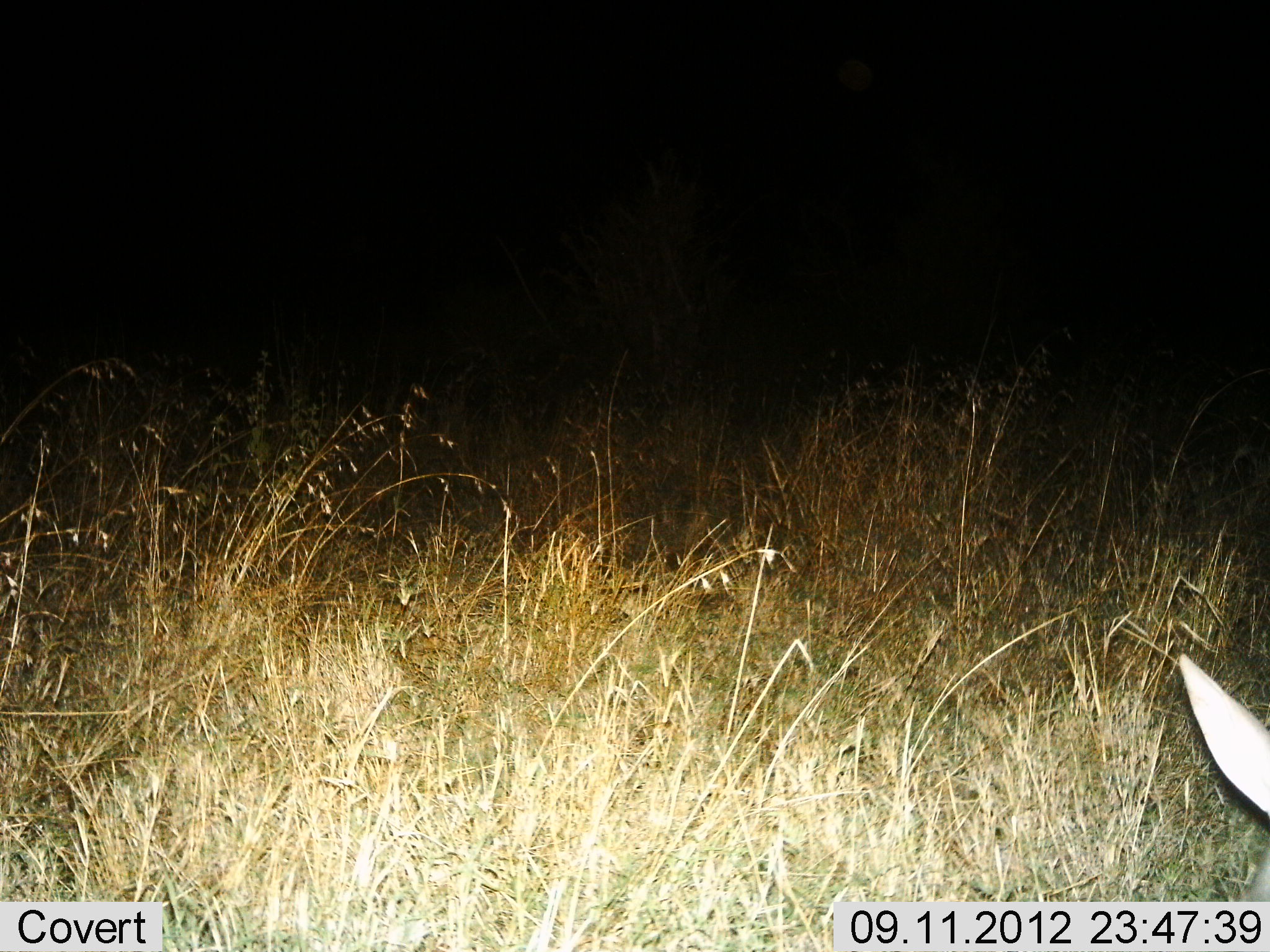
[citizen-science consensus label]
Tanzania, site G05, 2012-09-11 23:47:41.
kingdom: Animalia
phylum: Chordata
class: Mammalia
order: Tubulidentata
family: Orycteropodidae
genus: Orycteropus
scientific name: Orycteropus afer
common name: aardvark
Aardvark (Orycteropus afer), count 1. Behavior (volunteer vote fractions): standing 67%, resting 0%, moving 33%, interacting 0%. Young present (vote fraction): 0%. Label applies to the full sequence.